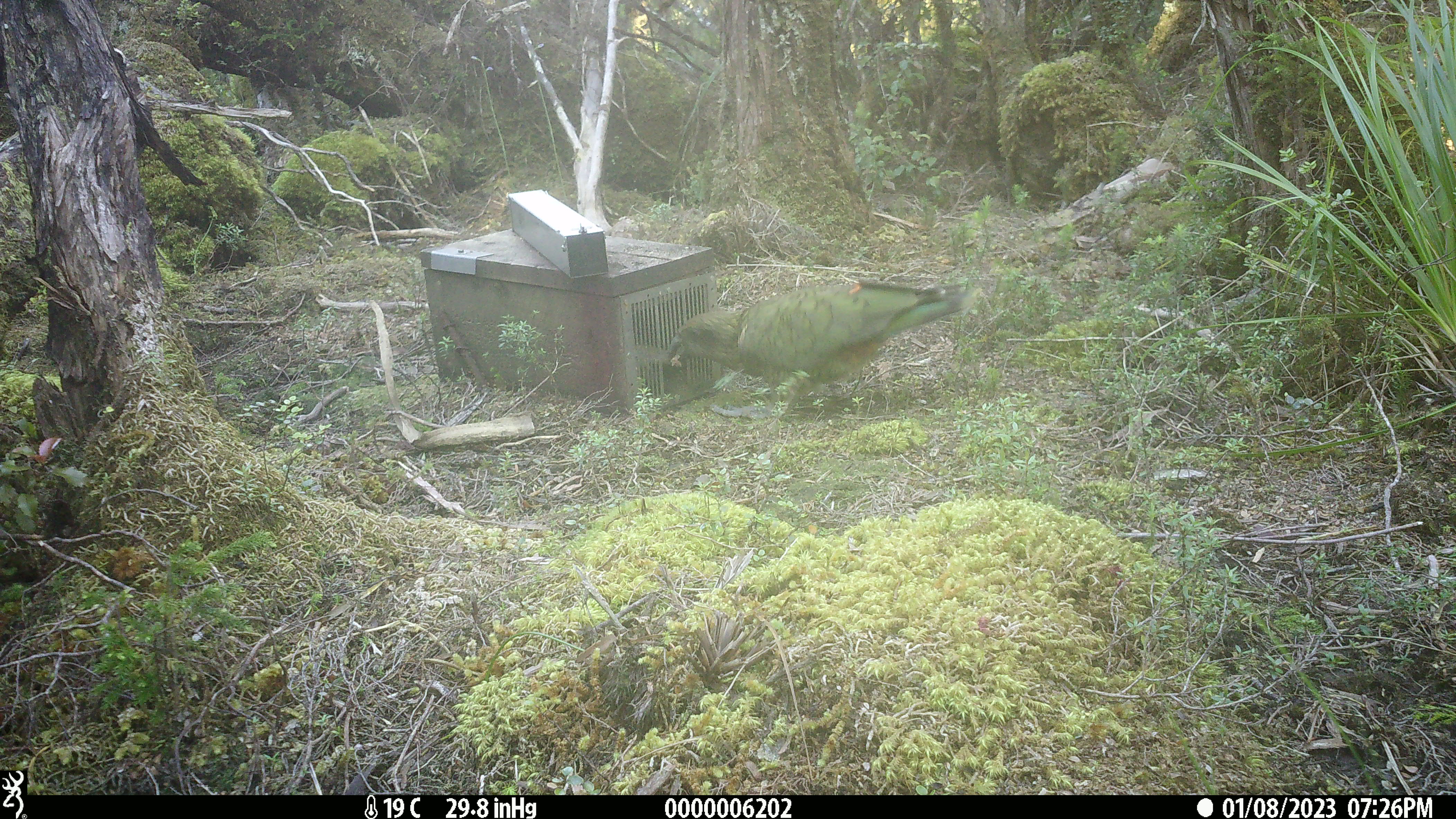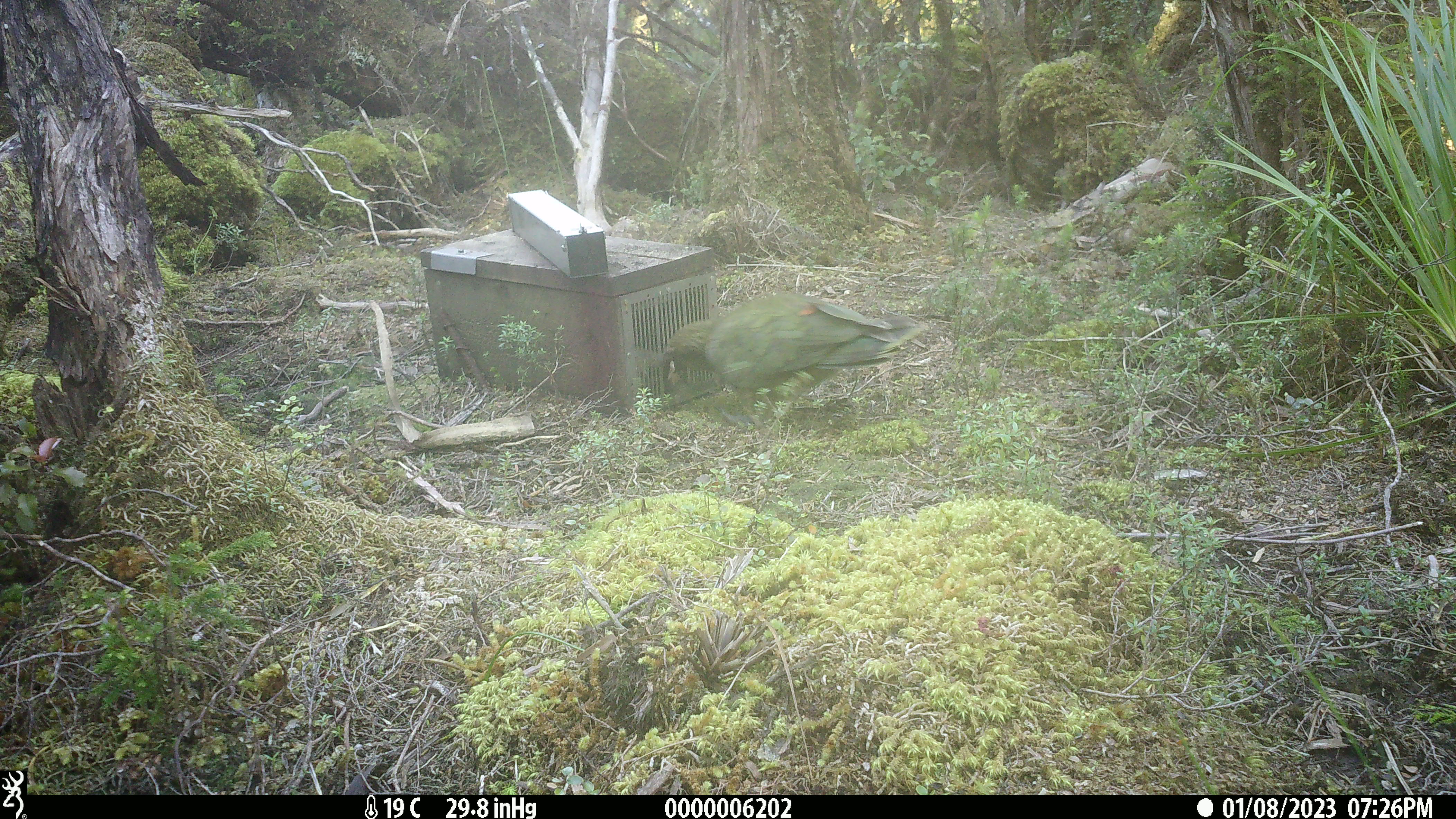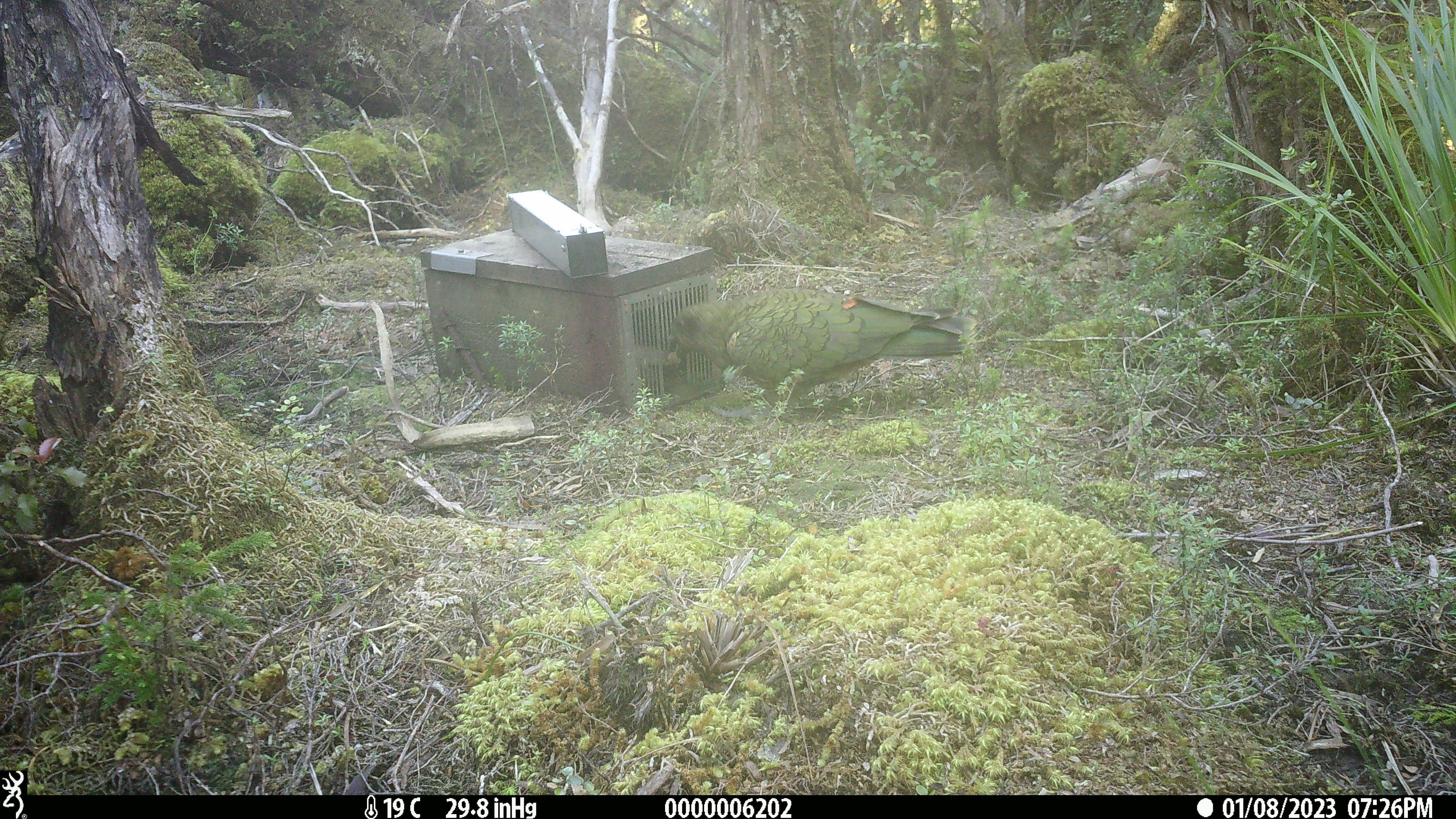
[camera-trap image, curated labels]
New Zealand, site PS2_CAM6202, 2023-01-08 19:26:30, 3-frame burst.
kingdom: Animalia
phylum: Chordata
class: Aves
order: Psittaciformes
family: Strigopidae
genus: Nestor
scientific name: Nestor notabilis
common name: kea